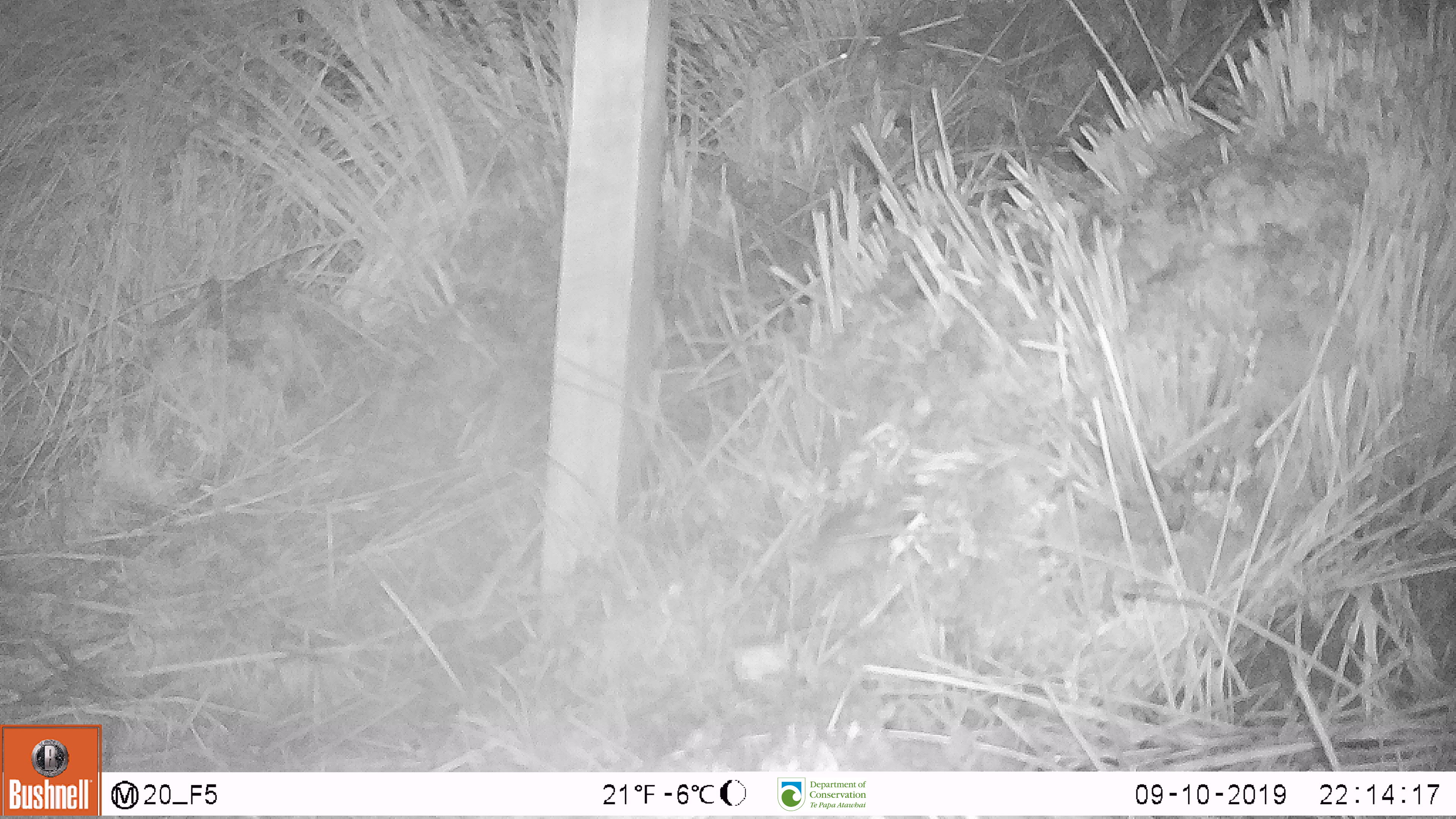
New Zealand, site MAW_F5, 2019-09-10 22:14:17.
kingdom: Animalia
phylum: Chordata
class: Mammalia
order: Rodentia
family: Muridae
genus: Mus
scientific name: Mus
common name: mouse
Mouse (Mus).